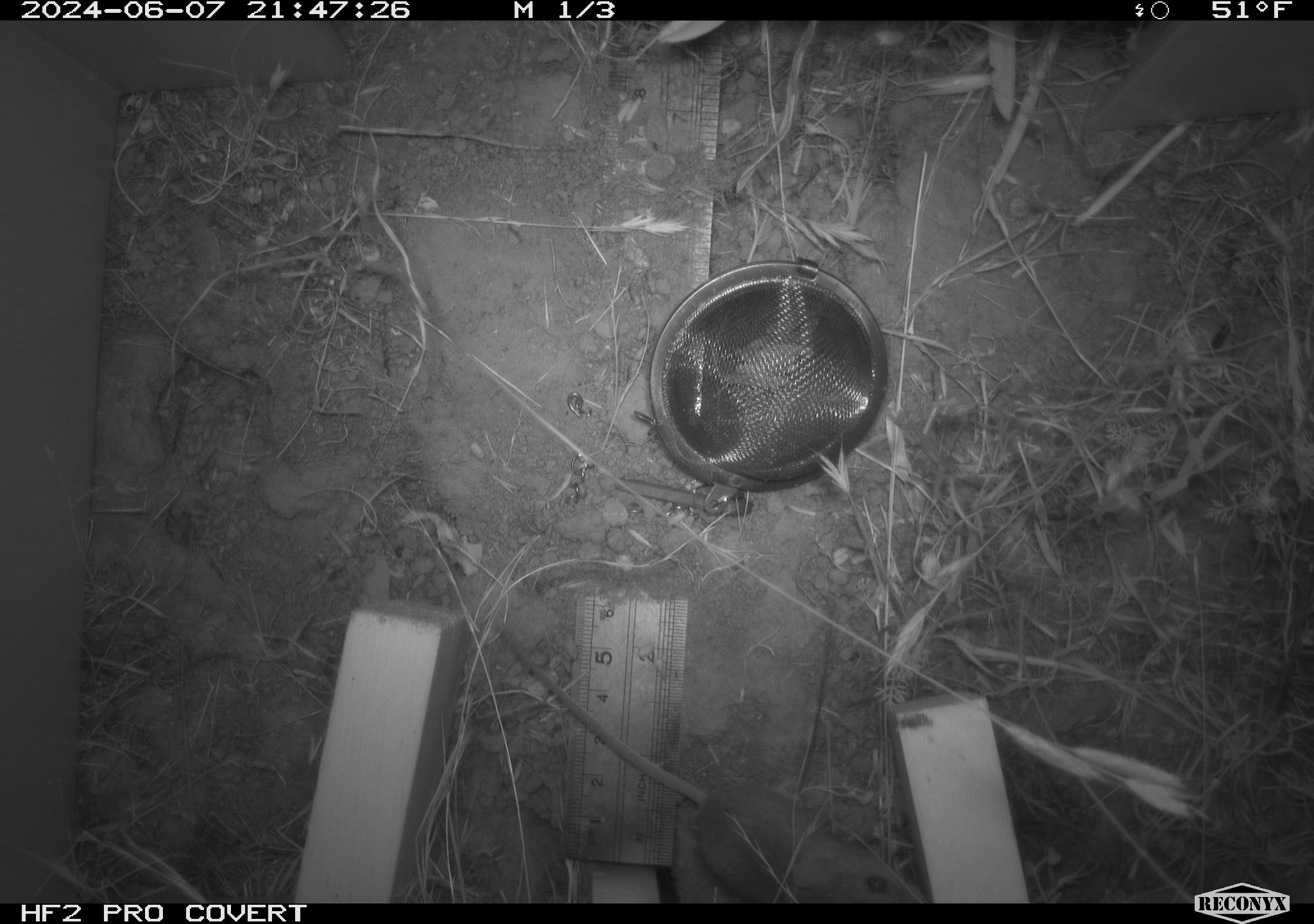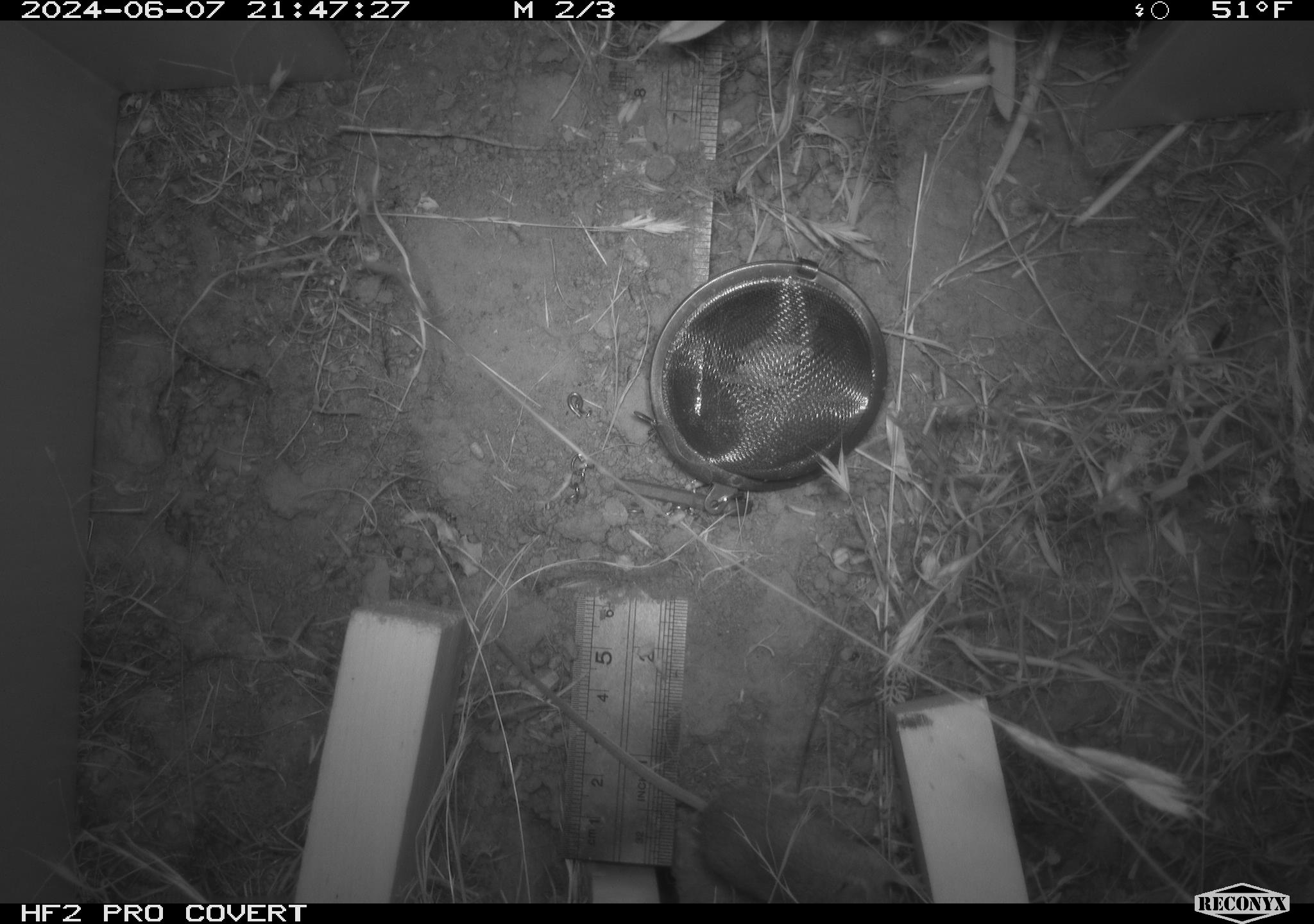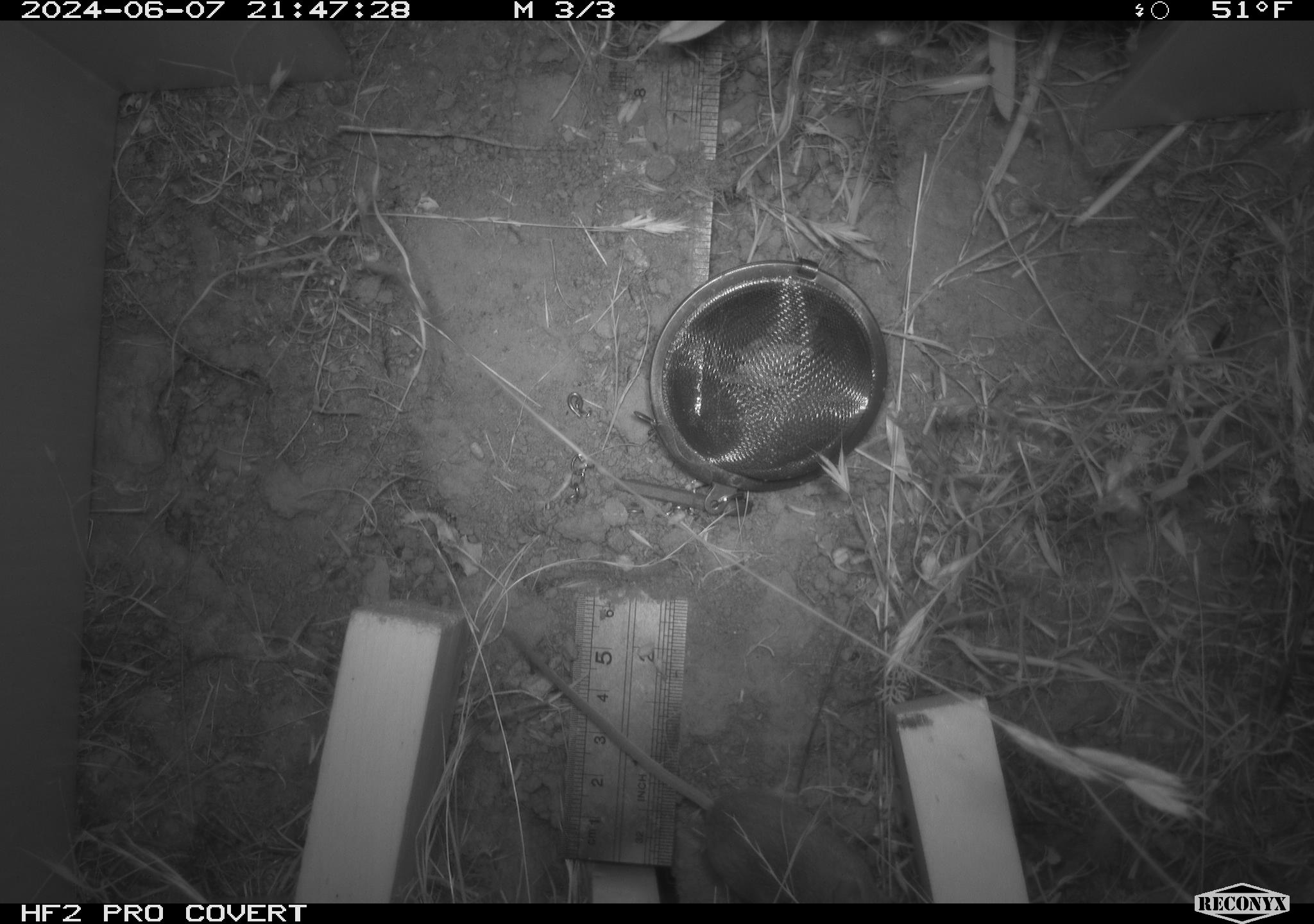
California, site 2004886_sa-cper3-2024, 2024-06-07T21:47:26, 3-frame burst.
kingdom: Animalia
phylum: Chordata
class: Mammalia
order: Rodentia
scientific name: Rodentia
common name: rodent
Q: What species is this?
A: Rodent (Rodentia).